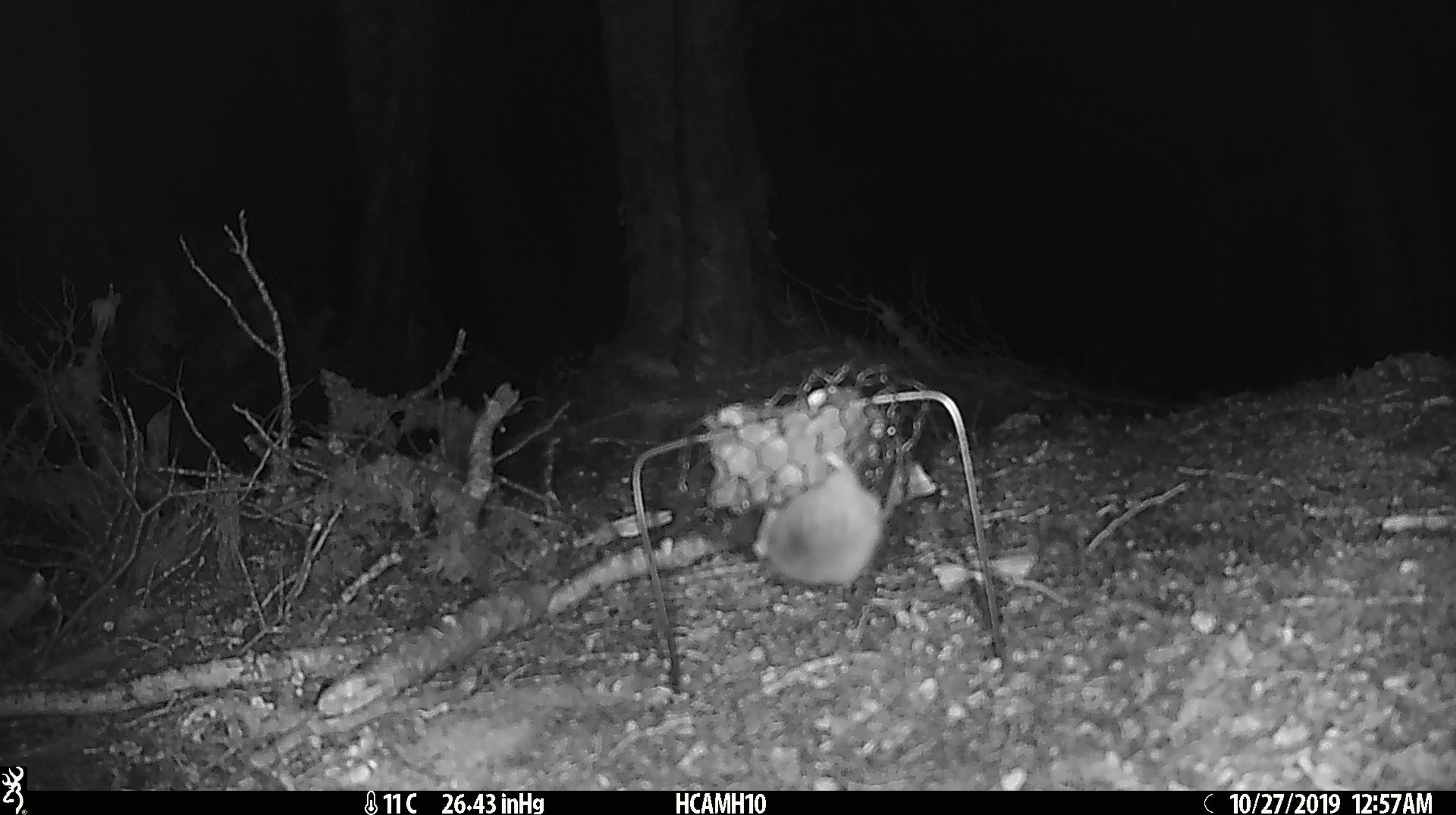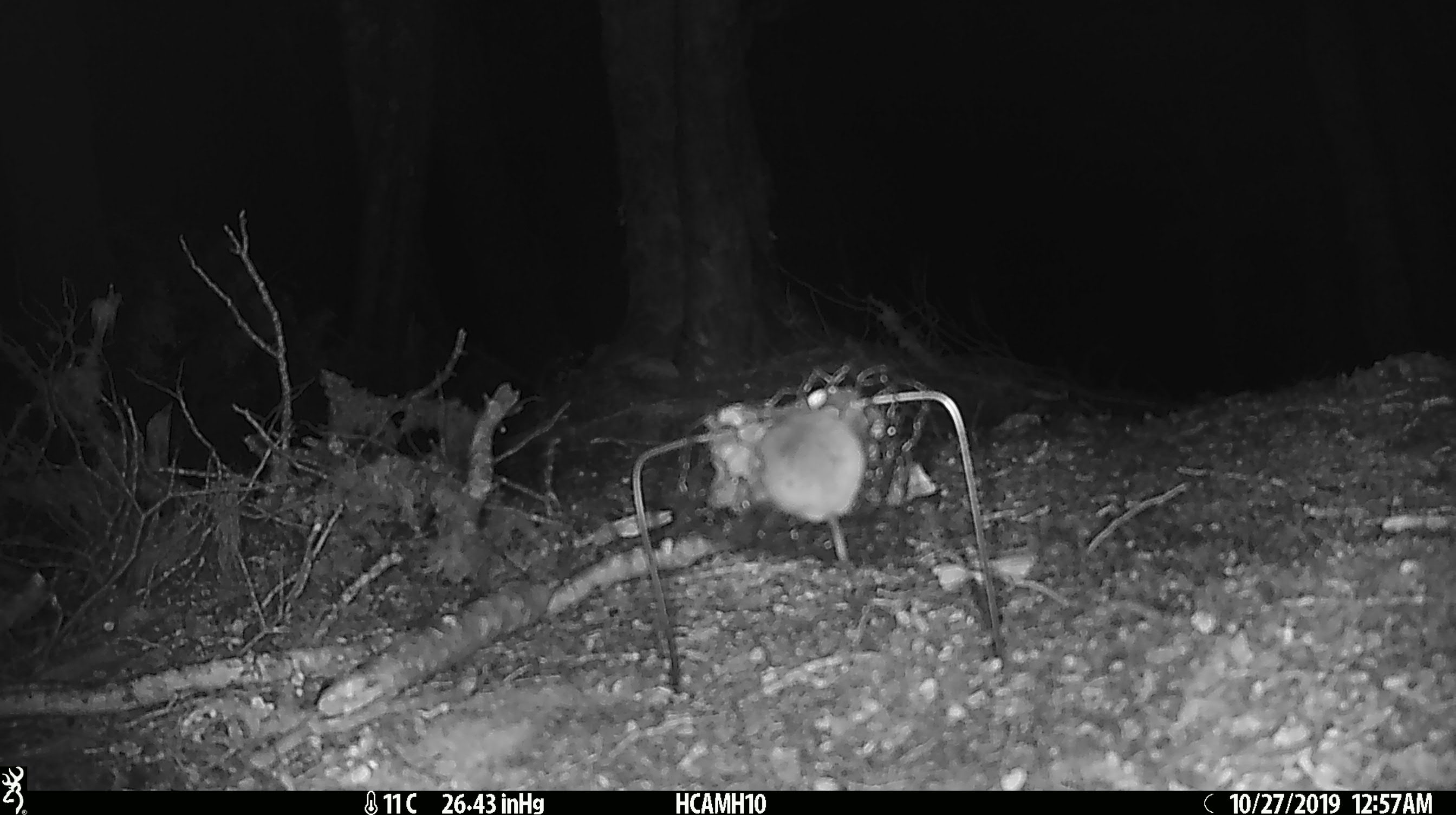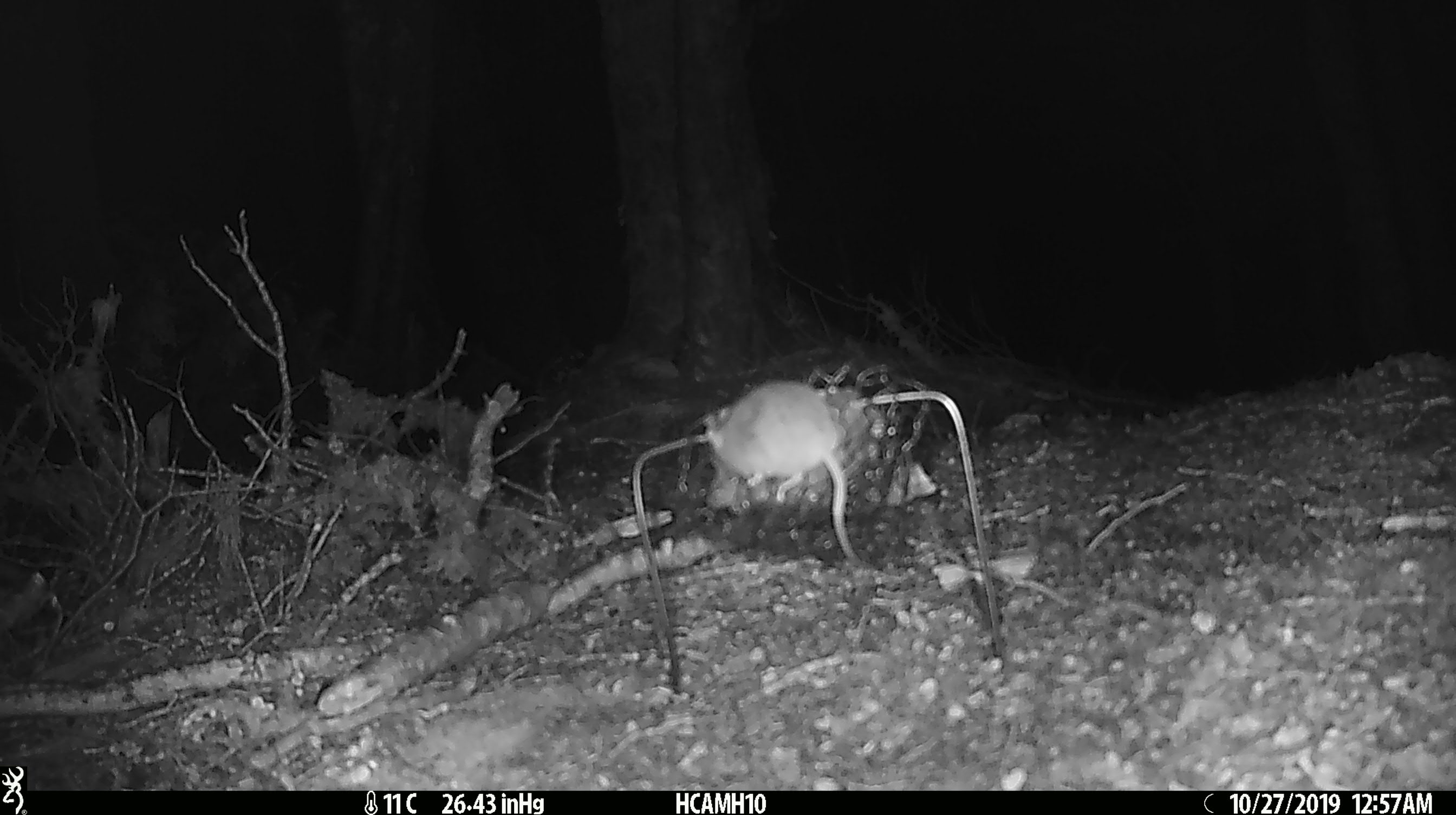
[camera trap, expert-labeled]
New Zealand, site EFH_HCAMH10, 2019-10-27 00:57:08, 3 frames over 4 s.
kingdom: Animalia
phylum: Chordata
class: Mammalia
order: Rodentia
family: Muridae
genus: Mus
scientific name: Mus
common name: mouse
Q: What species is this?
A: Mouse (Mus).